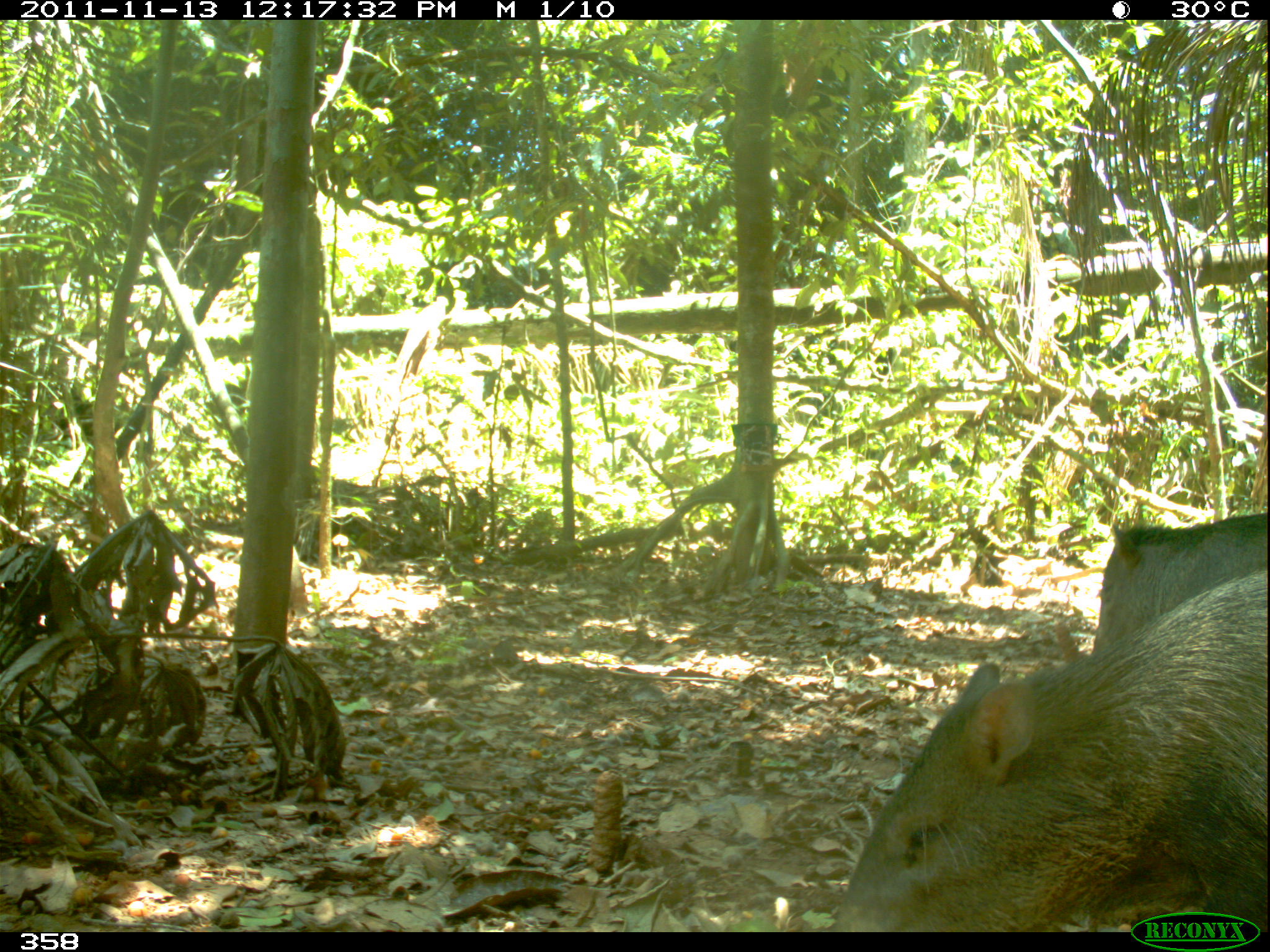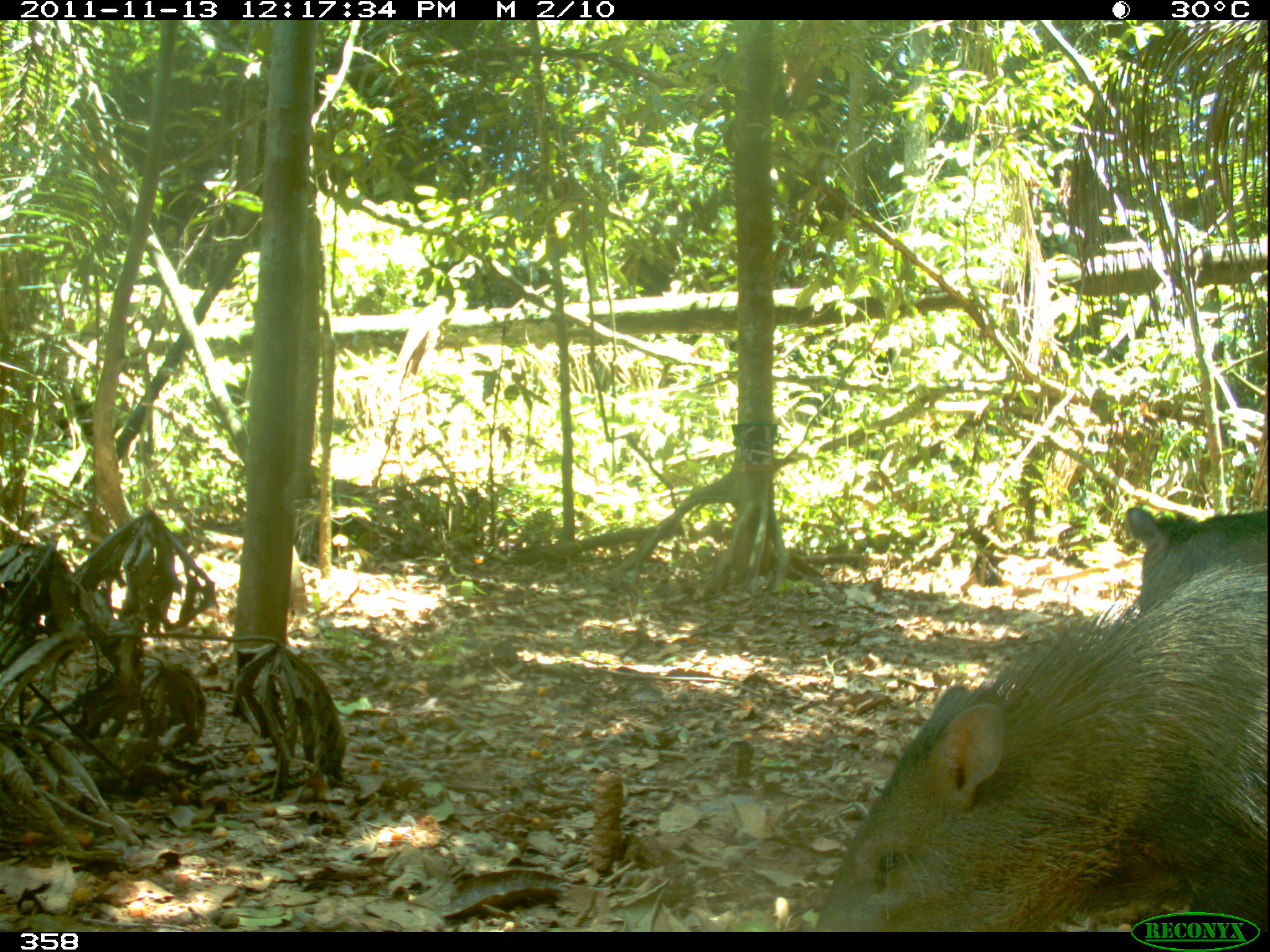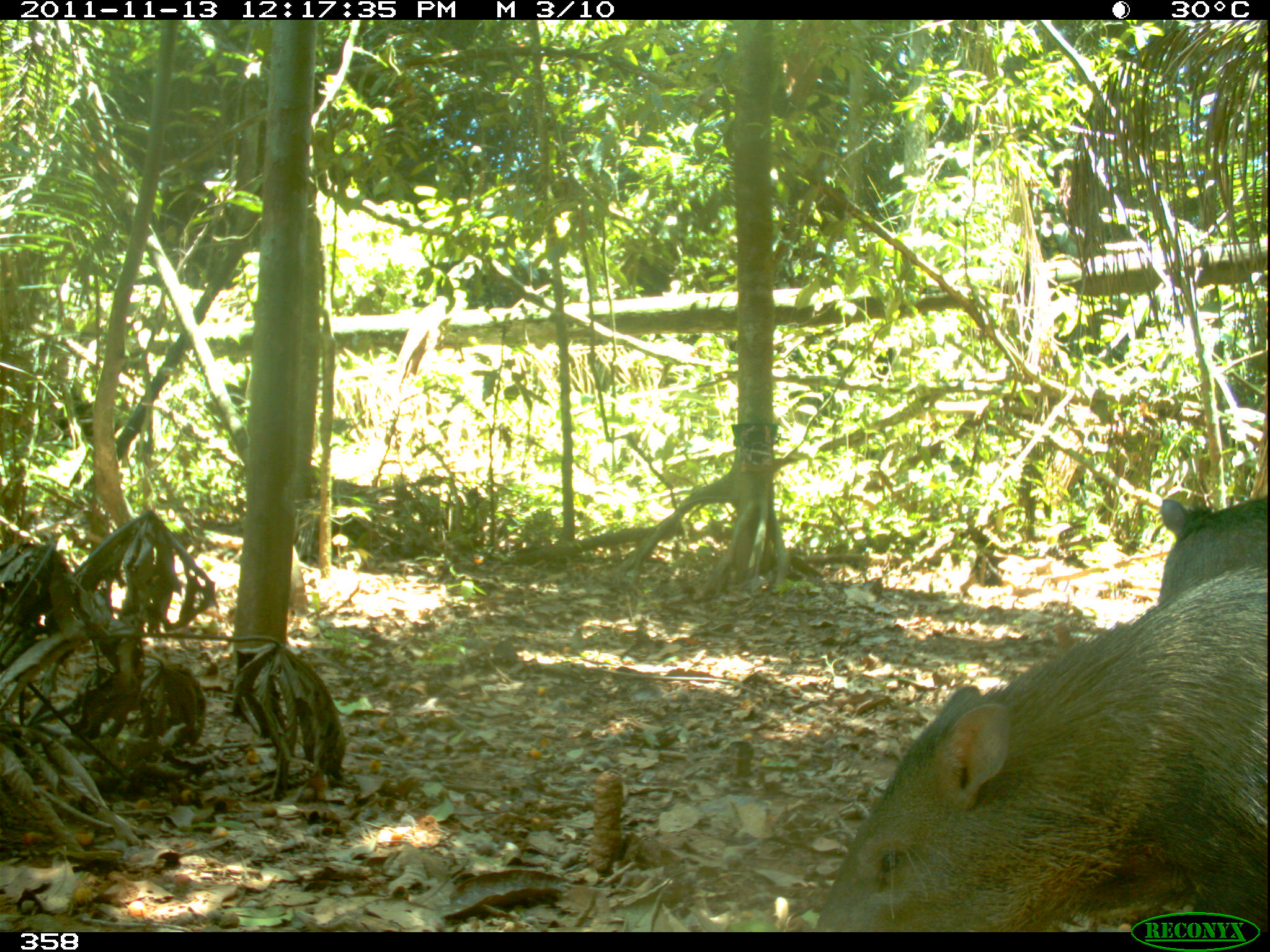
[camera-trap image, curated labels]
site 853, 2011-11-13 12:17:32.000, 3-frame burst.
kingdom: Animalia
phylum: Chordata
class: Mammalia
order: Artiodactyla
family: Tayassuidae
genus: Pecari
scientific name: Pecari tajacu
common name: collared peccary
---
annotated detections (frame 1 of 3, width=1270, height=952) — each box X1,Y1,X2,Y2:
pecari tajacu: 824,566,1270,926; 1091,510,1268,646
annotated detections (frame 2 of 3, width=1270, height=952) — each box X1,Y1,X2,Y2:
pecari tajacu: 808,563,1270,926; 1121,501,1270,619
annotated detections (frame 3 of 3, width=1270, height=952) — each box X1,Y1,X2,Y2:
pecari tajacu: 811,564,1270,926; 1157,488,1270,605